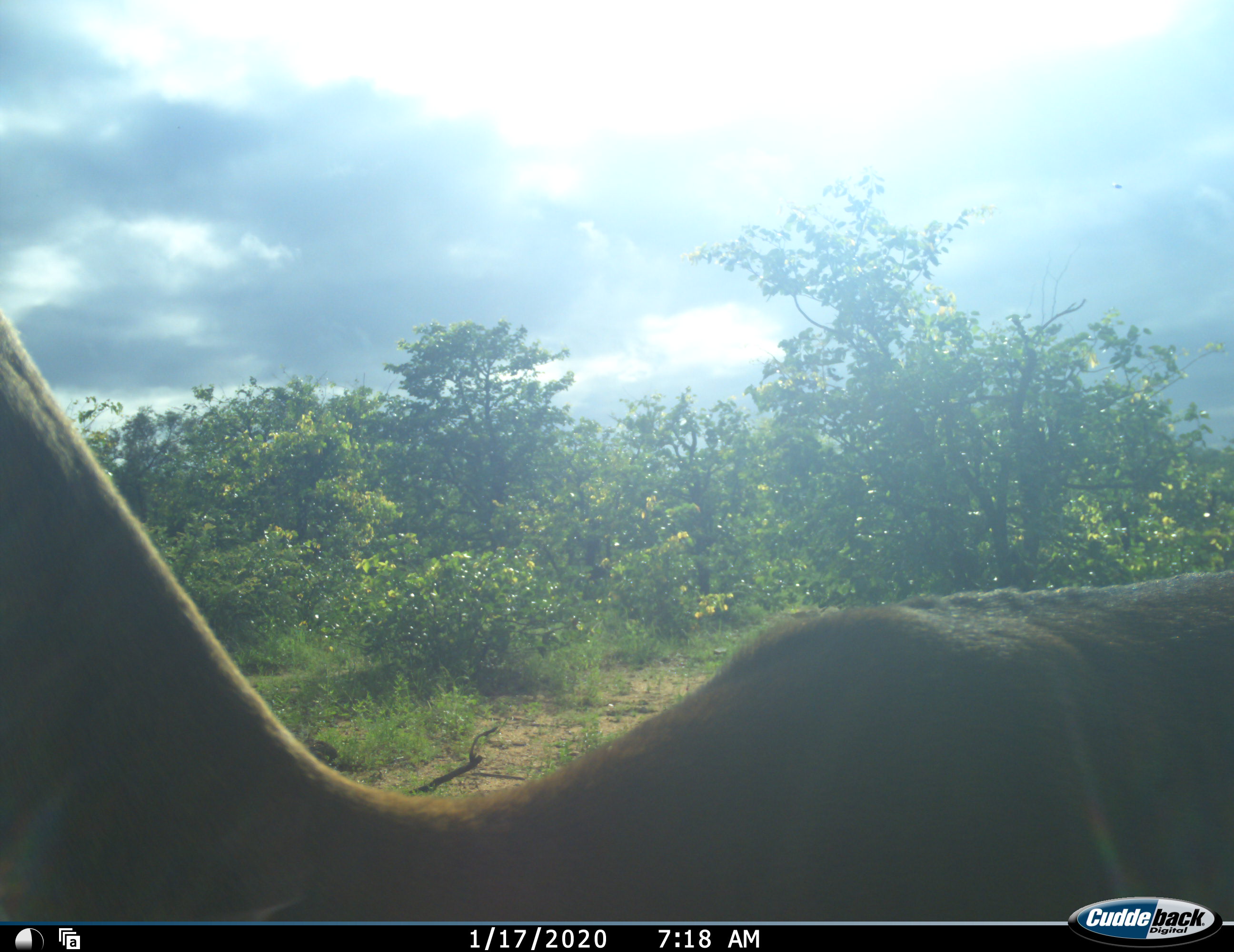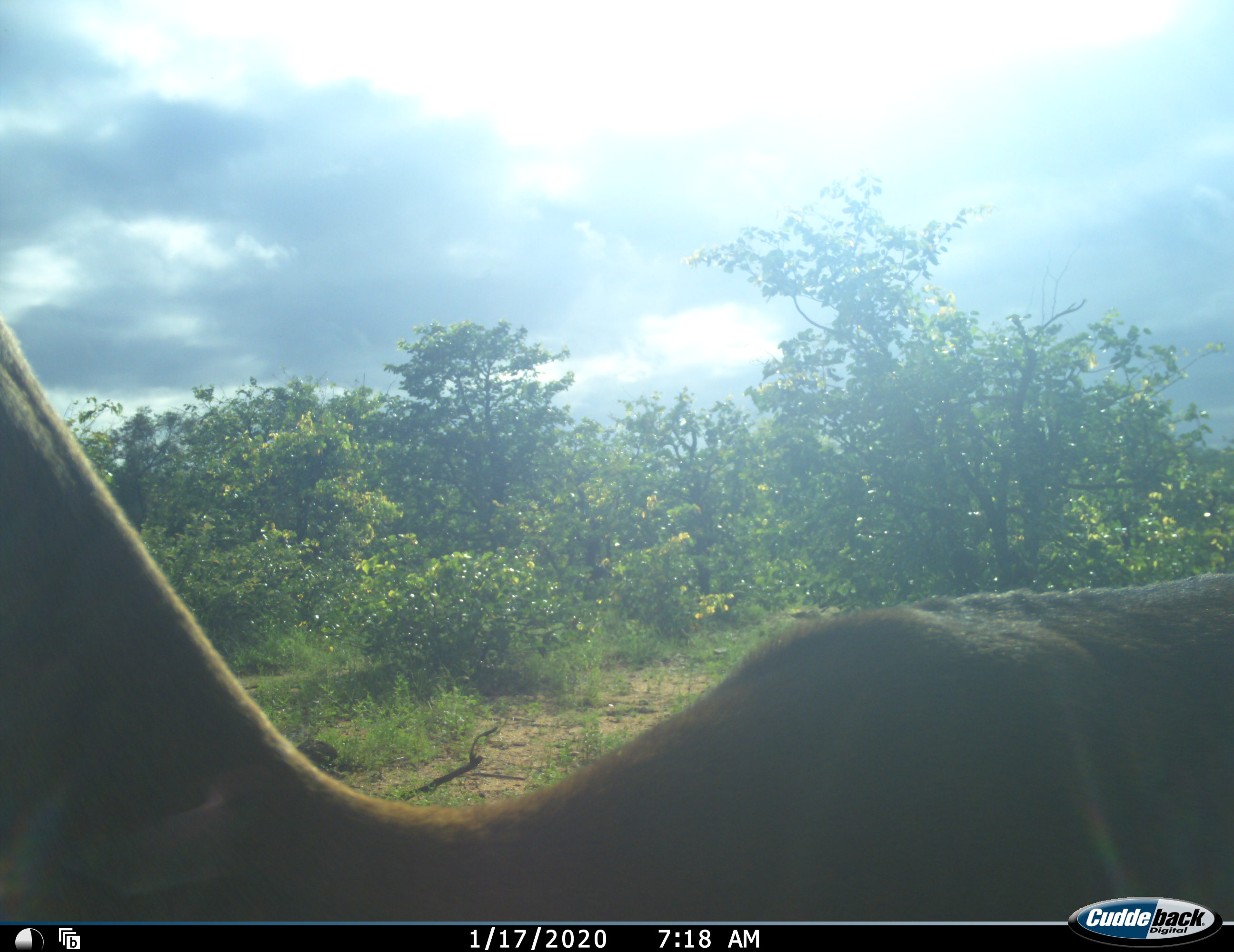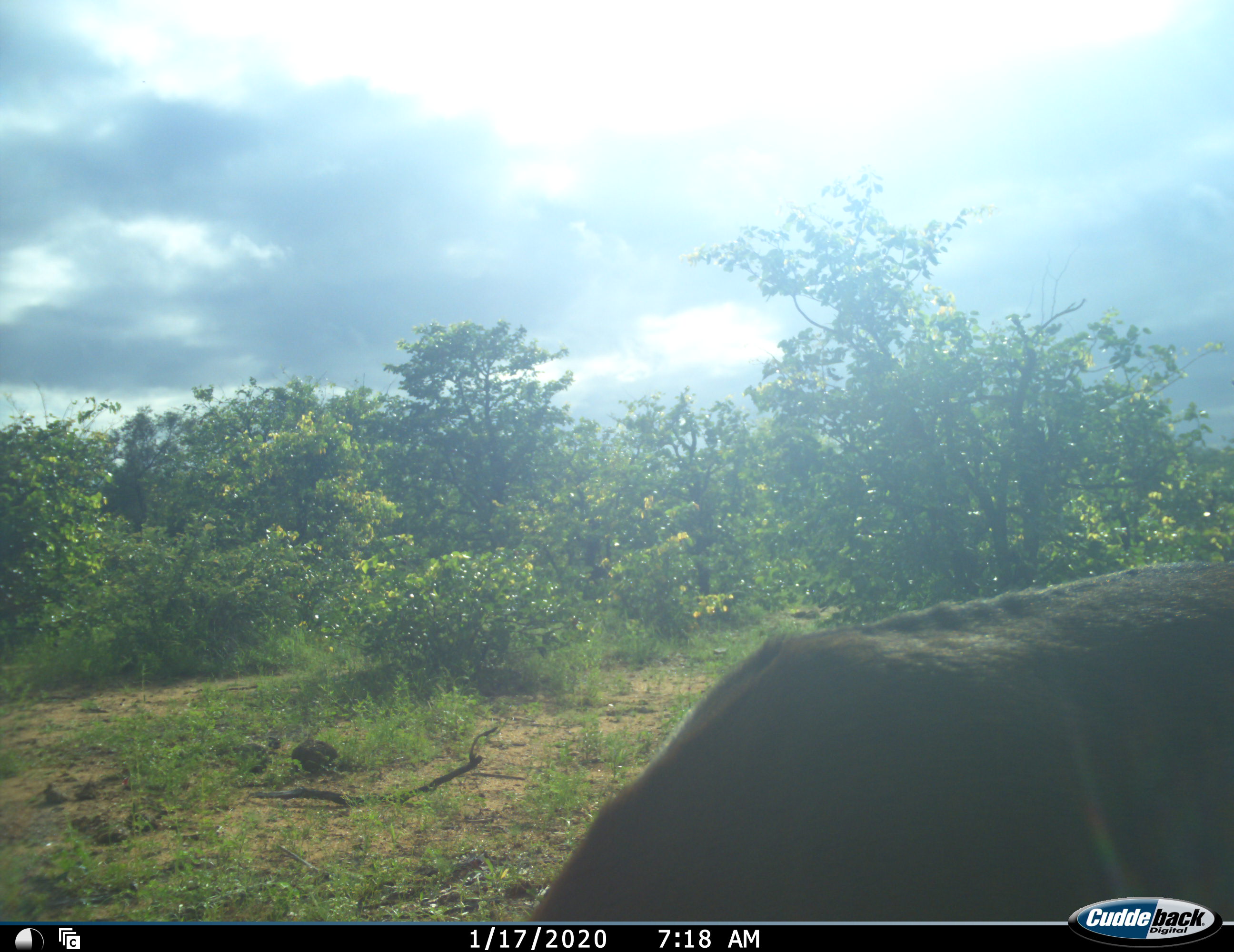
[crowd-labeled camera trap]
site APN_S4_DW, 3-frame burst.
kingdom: Animalia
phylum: Chordata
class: Mammalia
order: Artiodactyla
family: Bovidae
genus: Aepyceros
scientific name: Aepyceros melampus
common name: impala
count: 1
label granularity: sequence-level